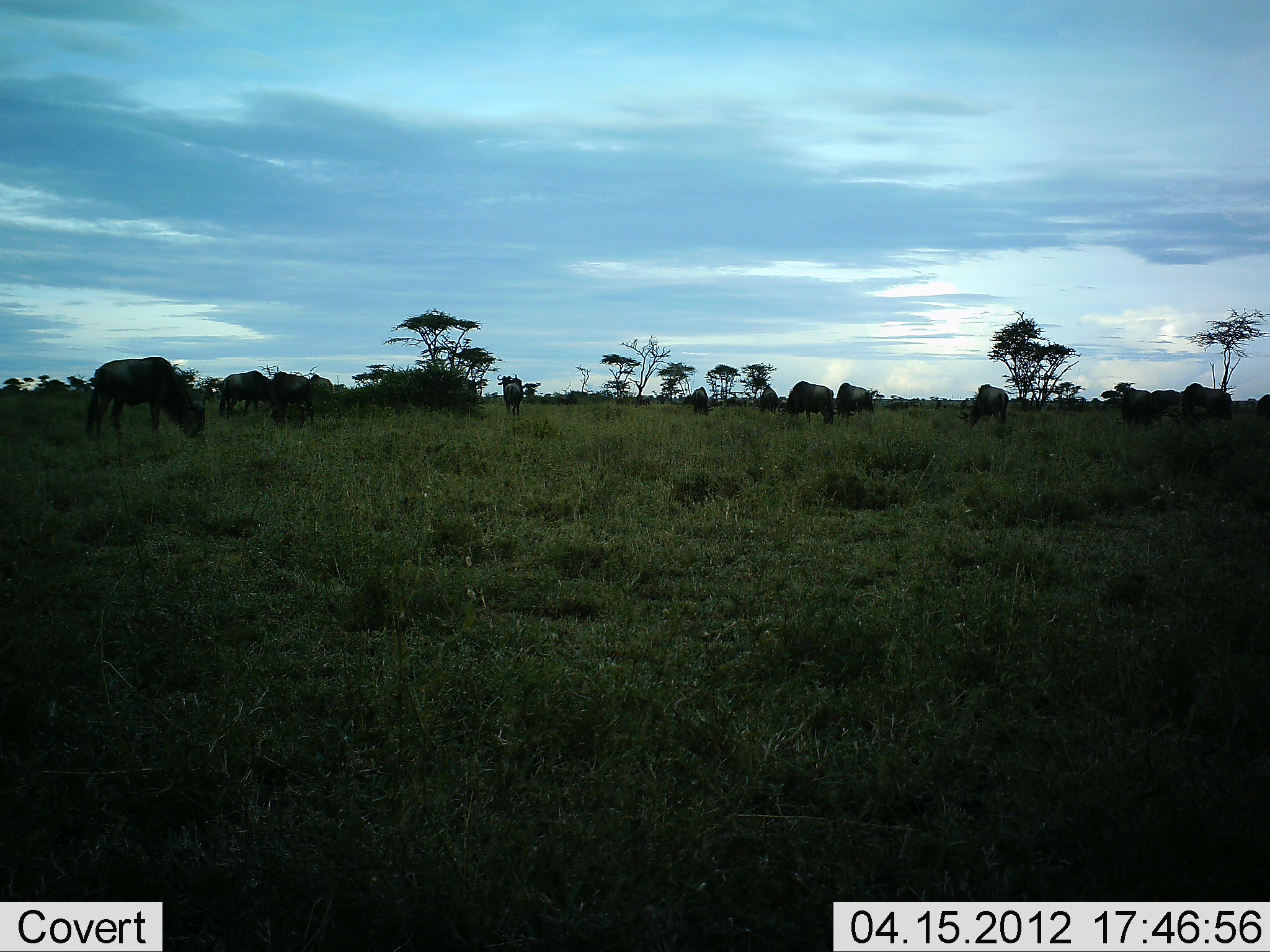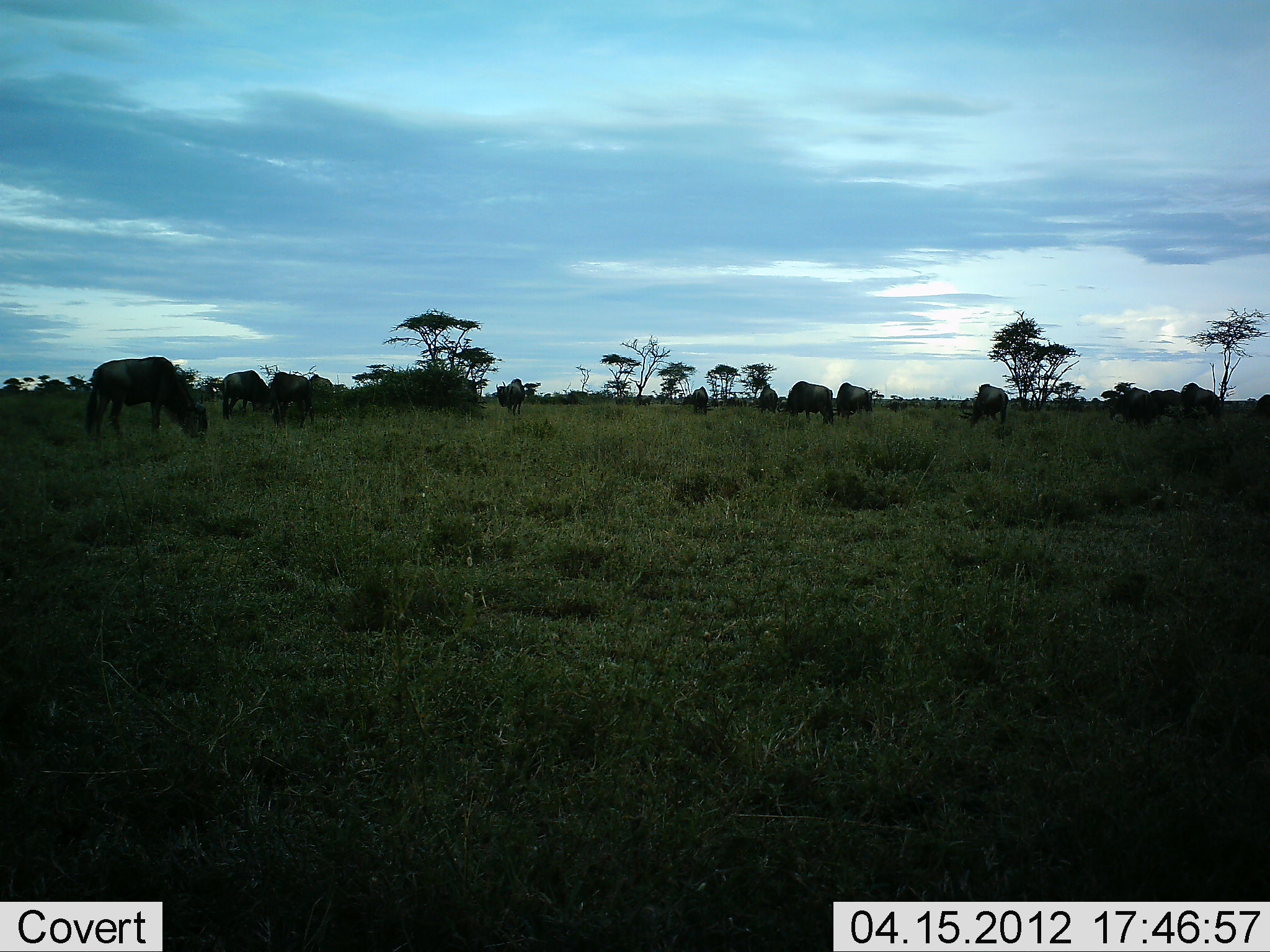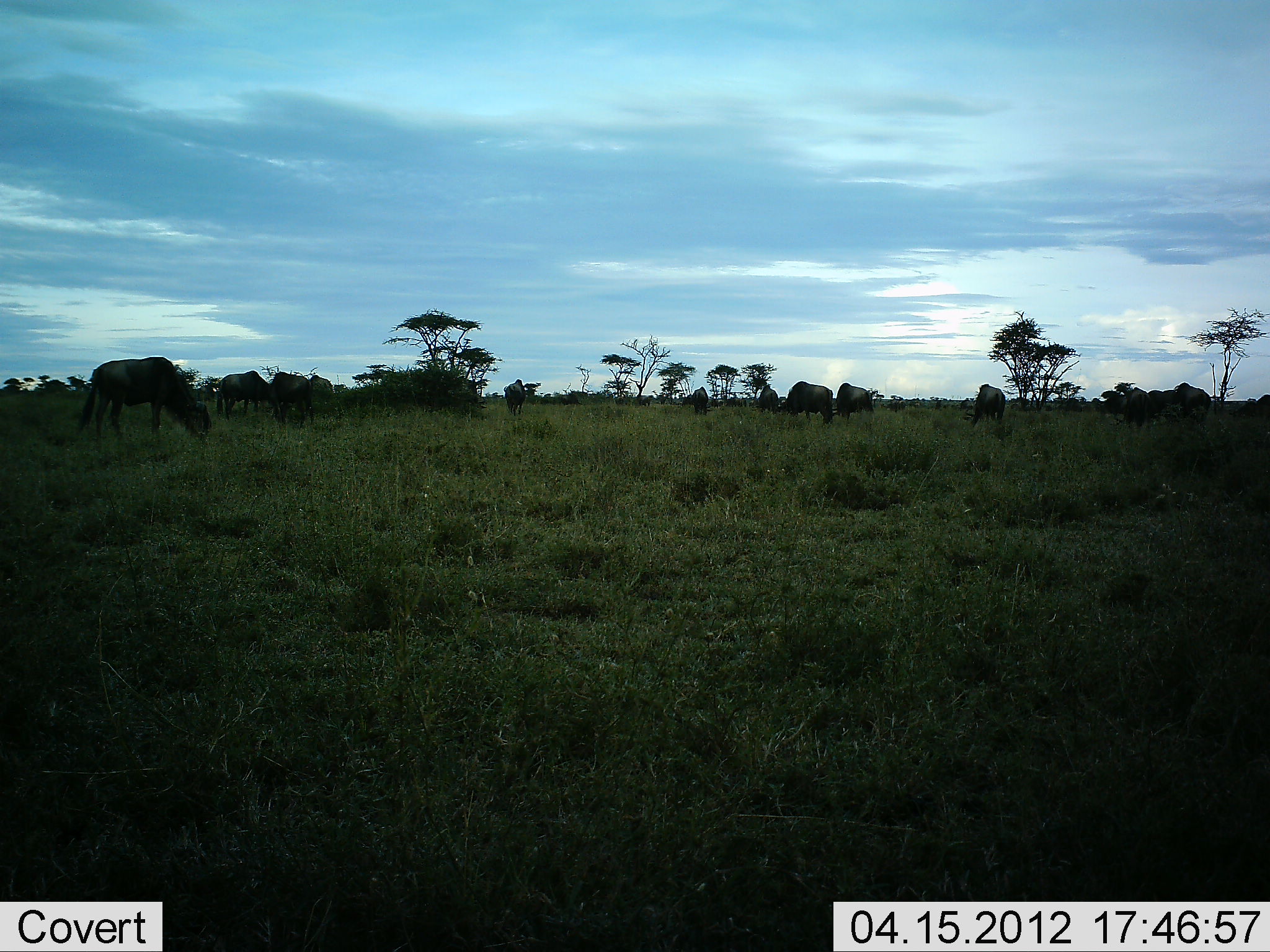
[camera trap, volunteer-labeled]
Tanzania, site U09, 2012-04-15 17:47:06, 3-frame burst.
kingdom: Animalia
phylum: Chordata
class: Mammalia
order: Artiodactyla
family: Bovidae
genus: Connochaetes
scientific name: Connochaetes taurinus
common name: blue wildebeest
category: wildebeest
Wildebeest (blue wildebeest) (Connochaetes taurinus), count 11-50. Behavior (volunteer vote fractions): standing 38%, resting 0%, moving 10%, interacting 0%. Young present (vote fraction): 0%. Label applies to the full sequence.